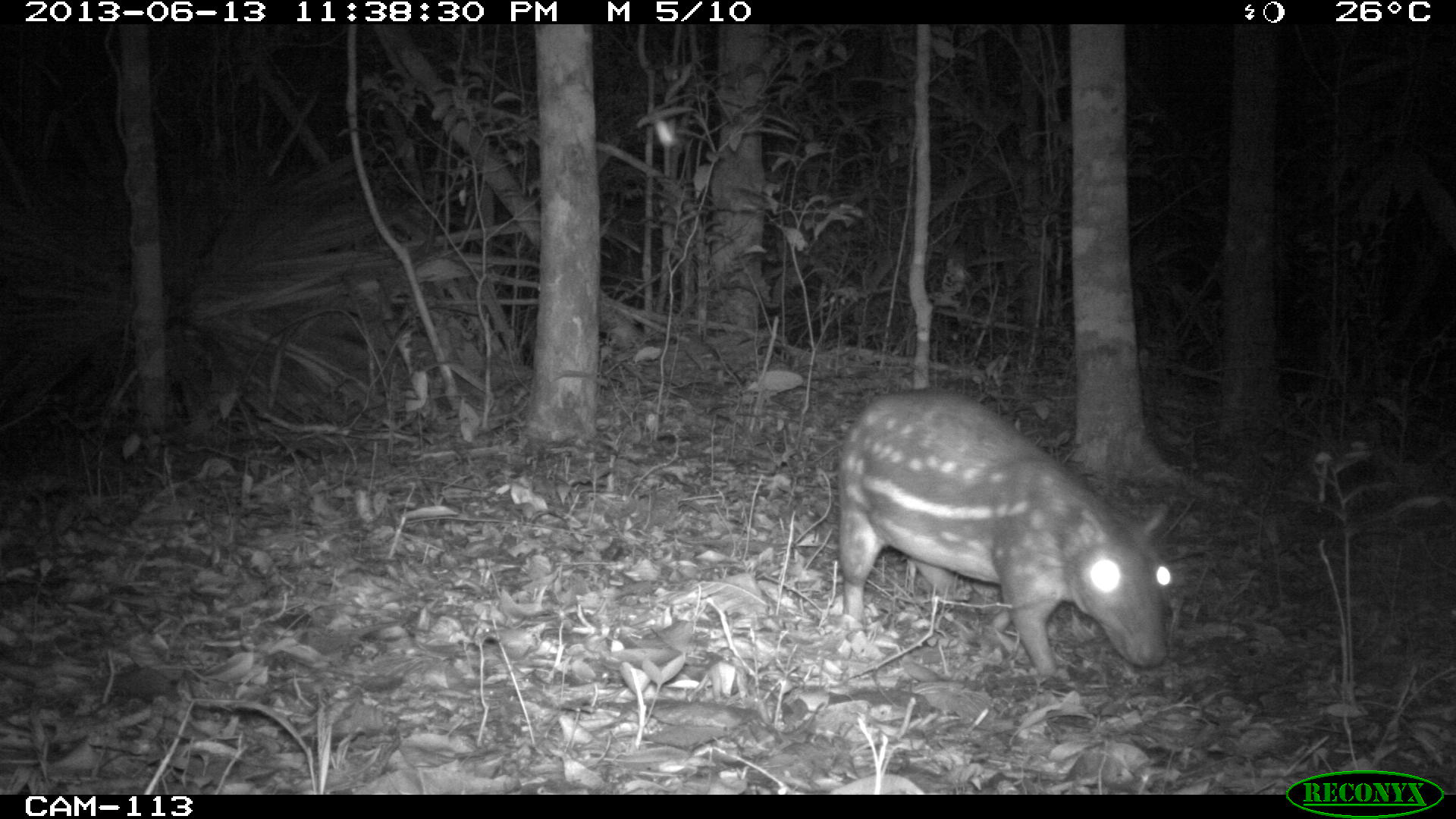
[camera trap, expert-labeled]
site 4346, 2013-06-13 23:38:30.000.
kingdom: Animalia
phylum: Chordata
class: Mammalia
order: Rodentia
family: Cuniculidae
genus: Cuniculus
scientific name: Cuniculus paca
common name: lowland paca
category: agouti paca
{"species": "agouti paca (lowland paca) (Cuniculus paca)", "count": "2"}